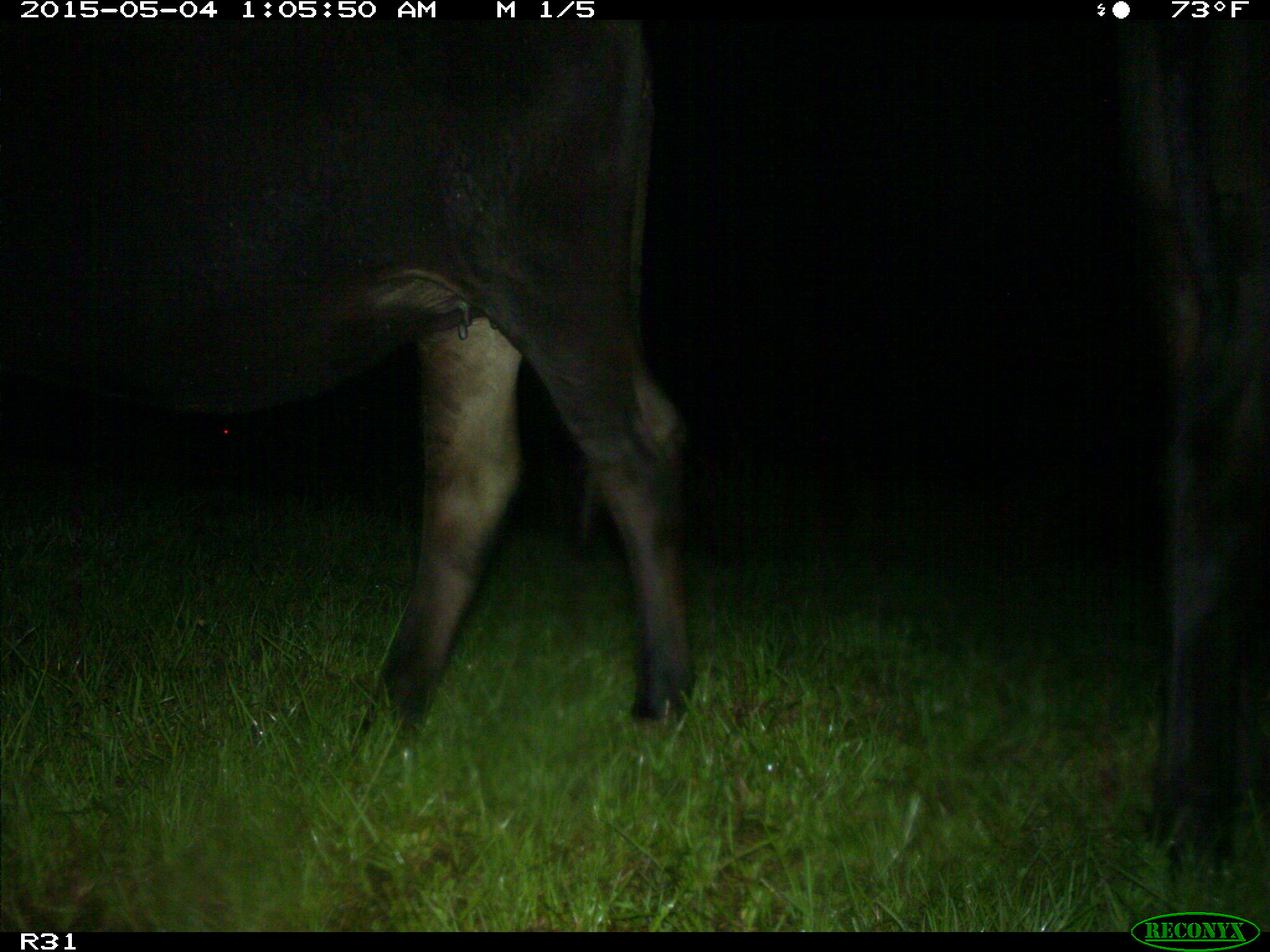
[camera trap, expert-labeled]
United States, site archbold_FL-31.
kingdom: Animalia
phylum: Chordata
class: Mammalia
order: Artiodactyla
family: Bovidae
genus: Bos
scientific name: Bos taurus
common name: domestic cow